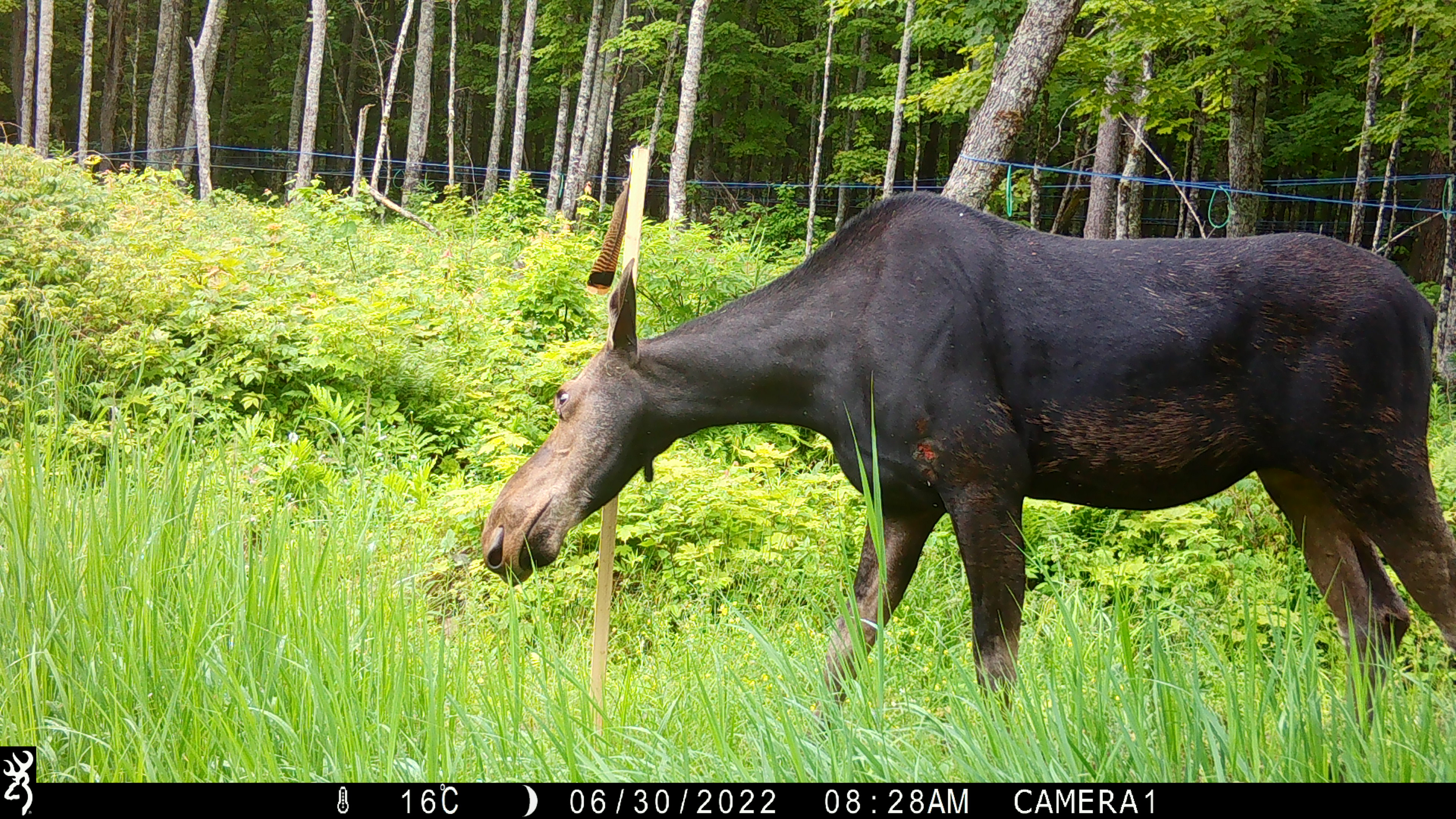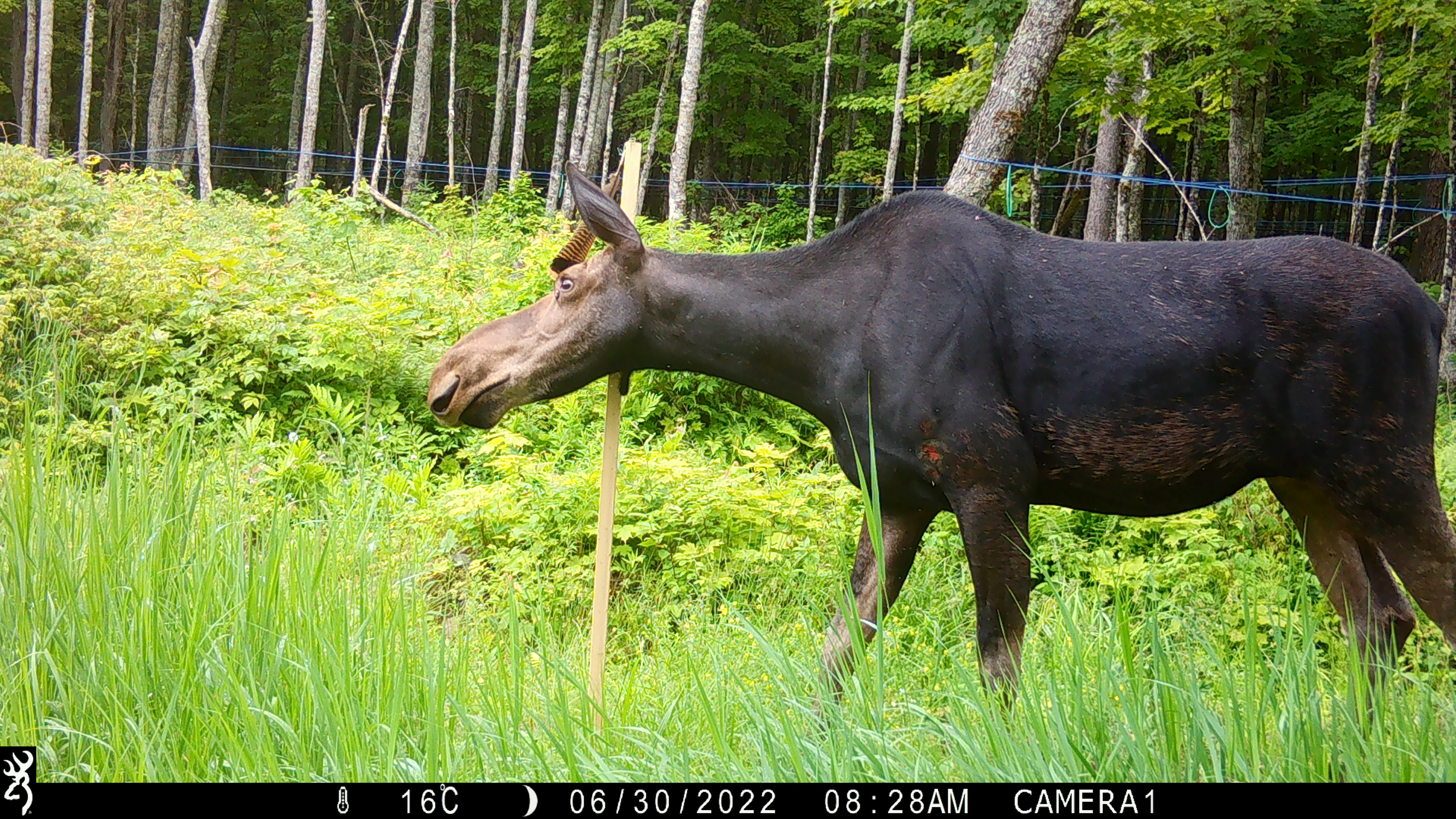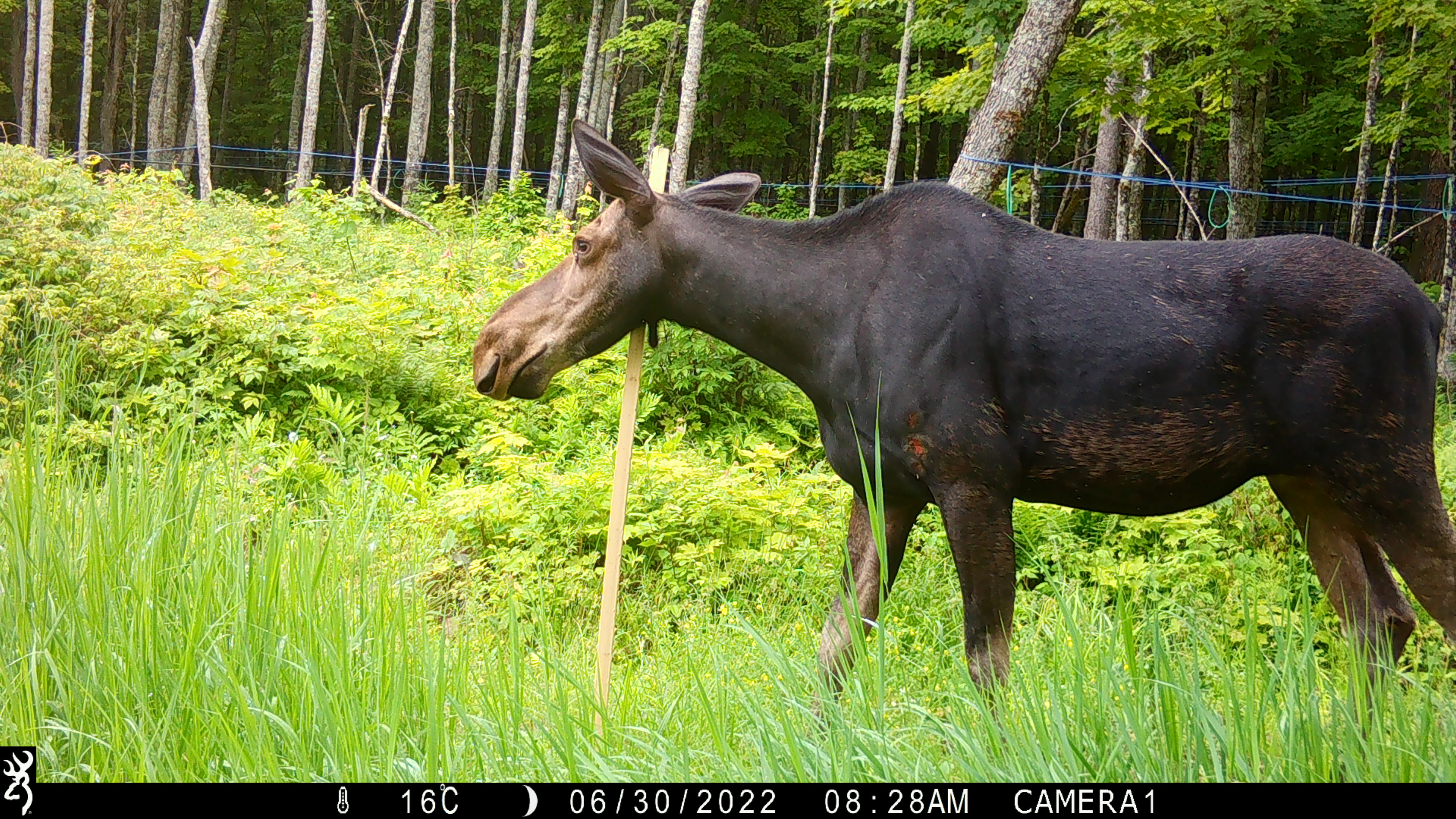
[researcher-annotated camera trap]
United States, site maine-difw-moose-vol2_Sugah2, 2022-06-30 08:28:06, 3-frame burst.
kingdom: Animalia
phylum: Chordata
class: Mammalia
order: Artiodactyla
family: Cervidae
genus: Alces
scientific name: Alces alces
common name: moose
Moose (Alces alces).